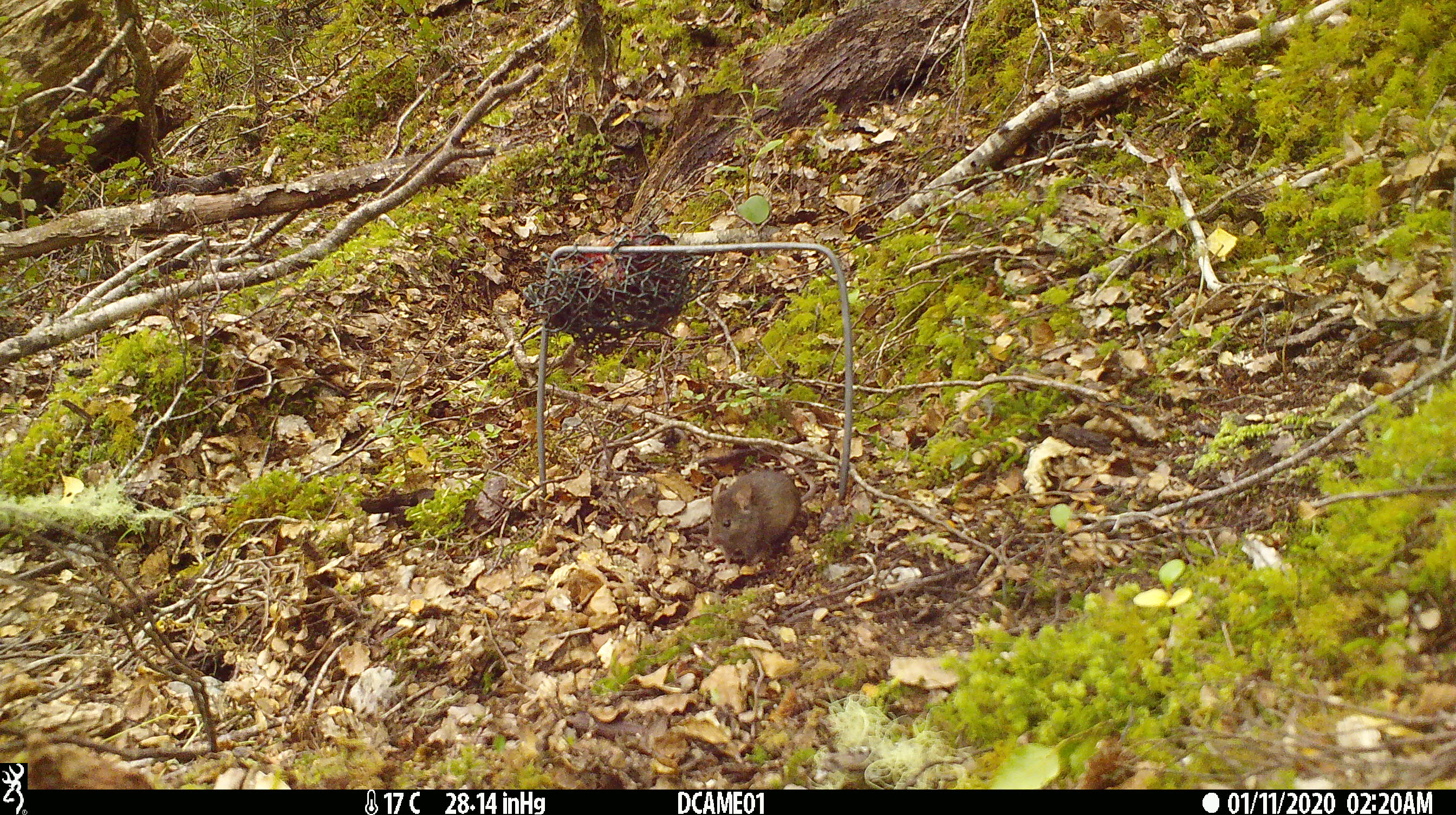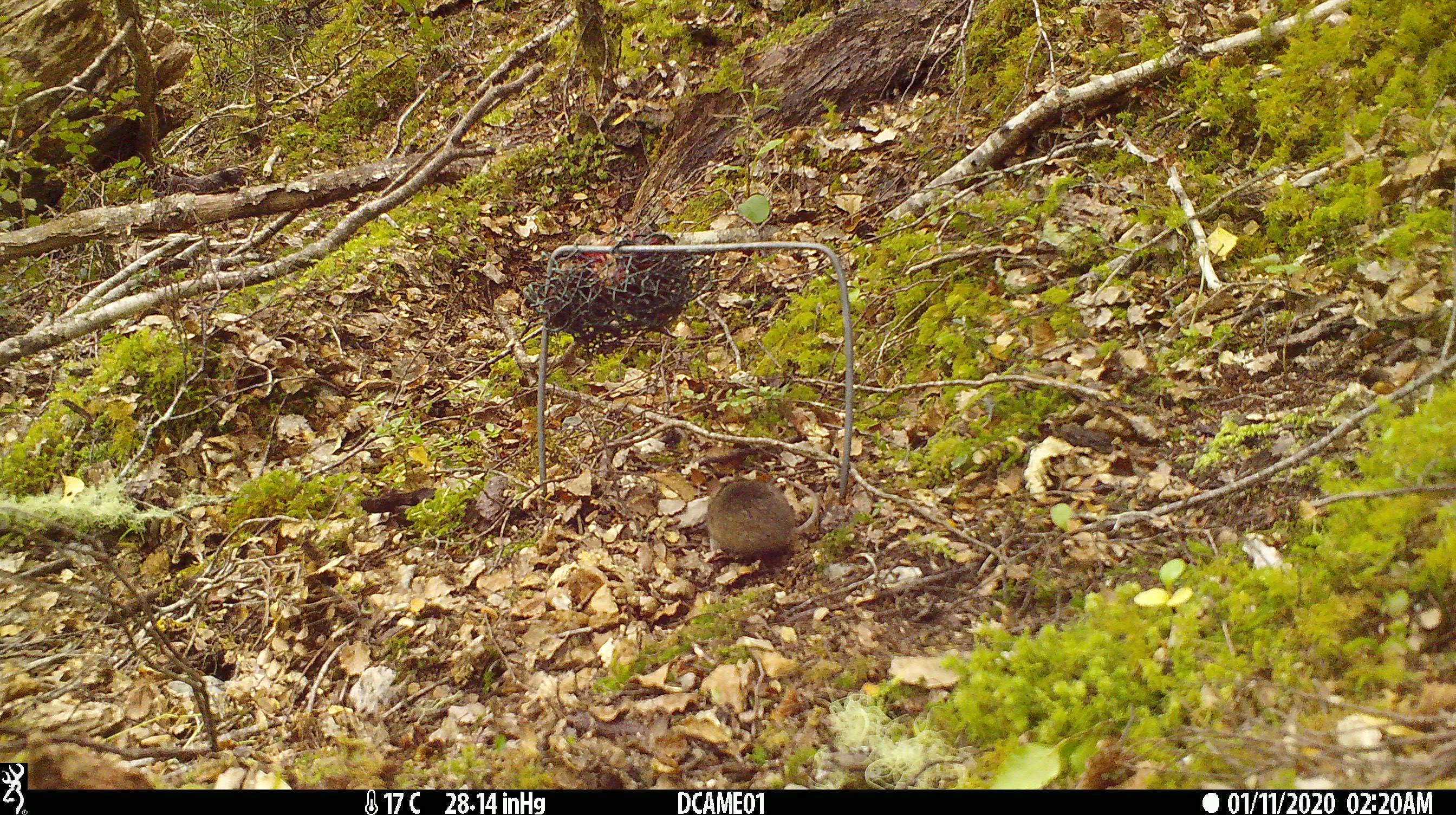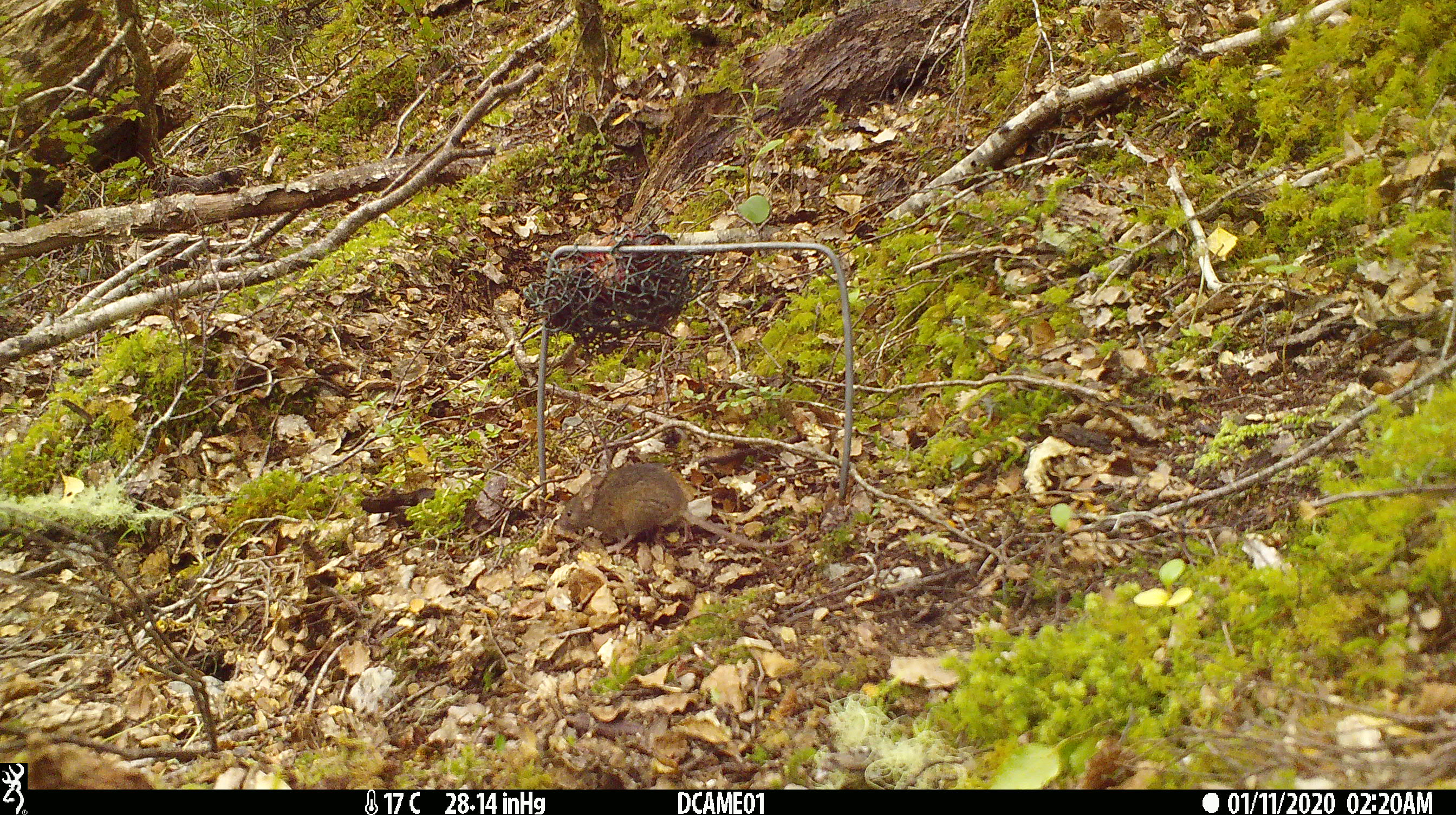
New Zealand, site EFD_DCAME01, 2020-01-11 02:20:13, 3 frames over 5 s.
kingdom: Animalia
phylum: Chordata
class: Mammalia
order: Rodentia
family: Muridae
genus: Mus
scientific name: Mus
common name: mouse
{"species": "mouse (Mus)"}